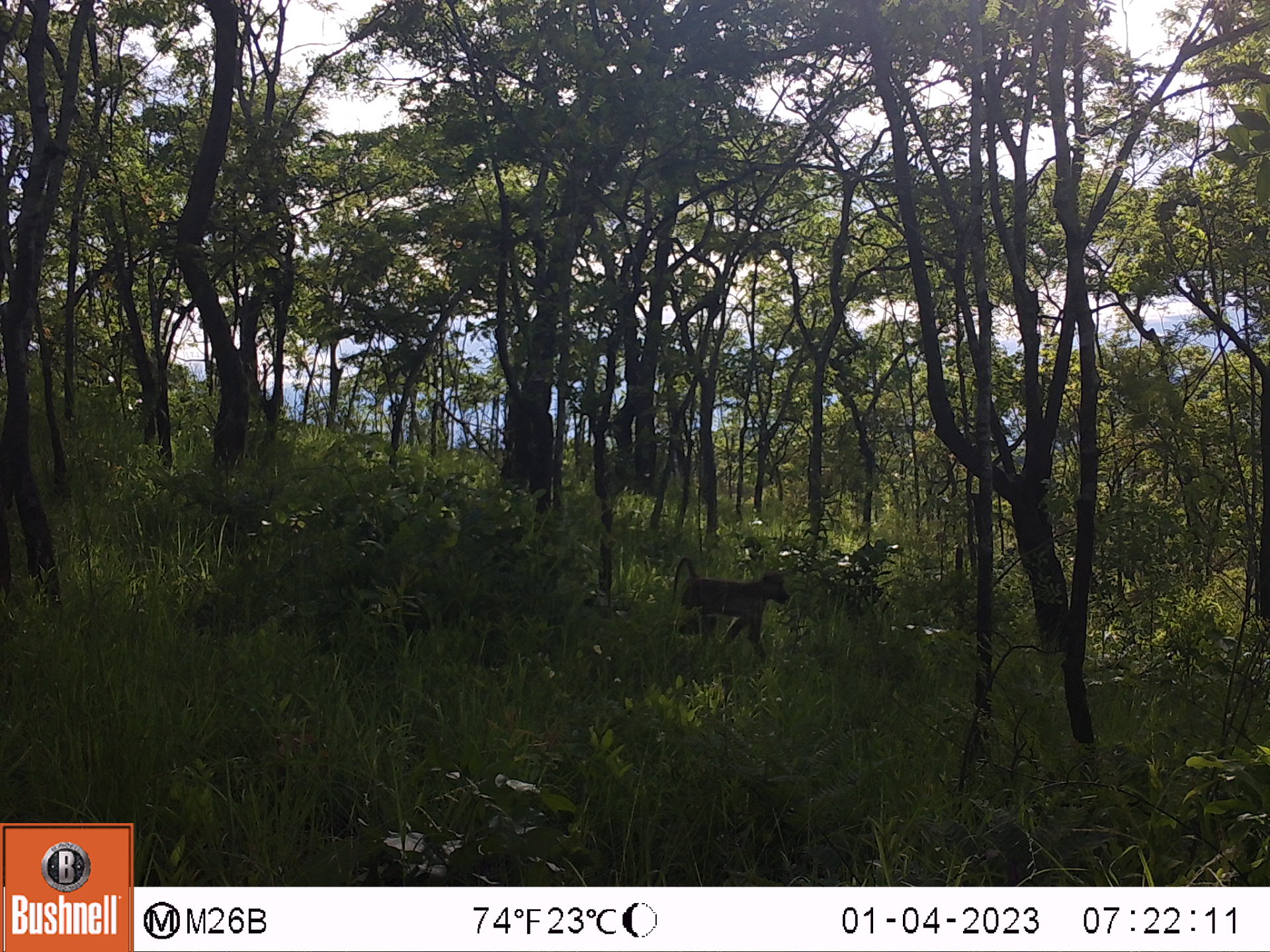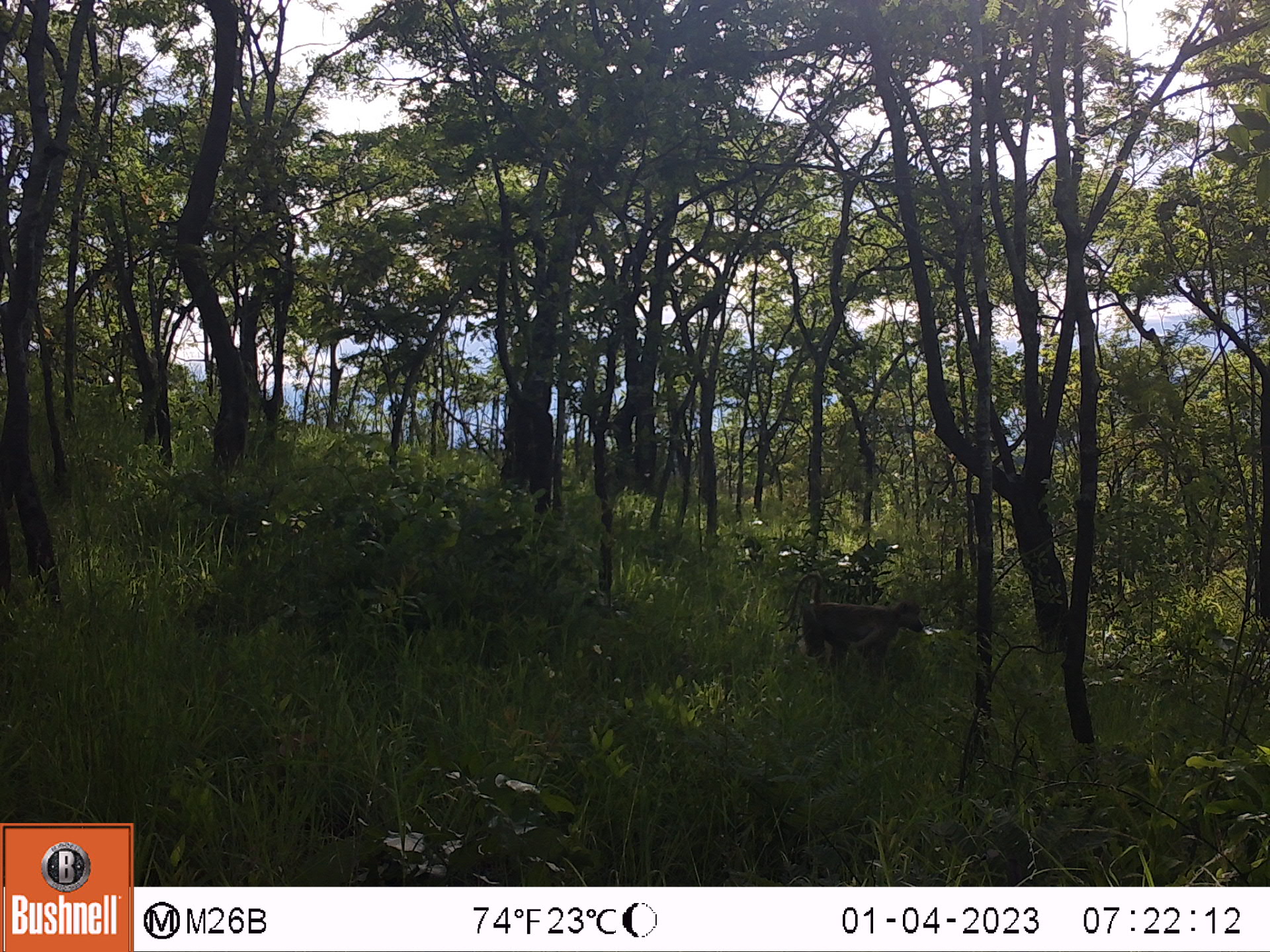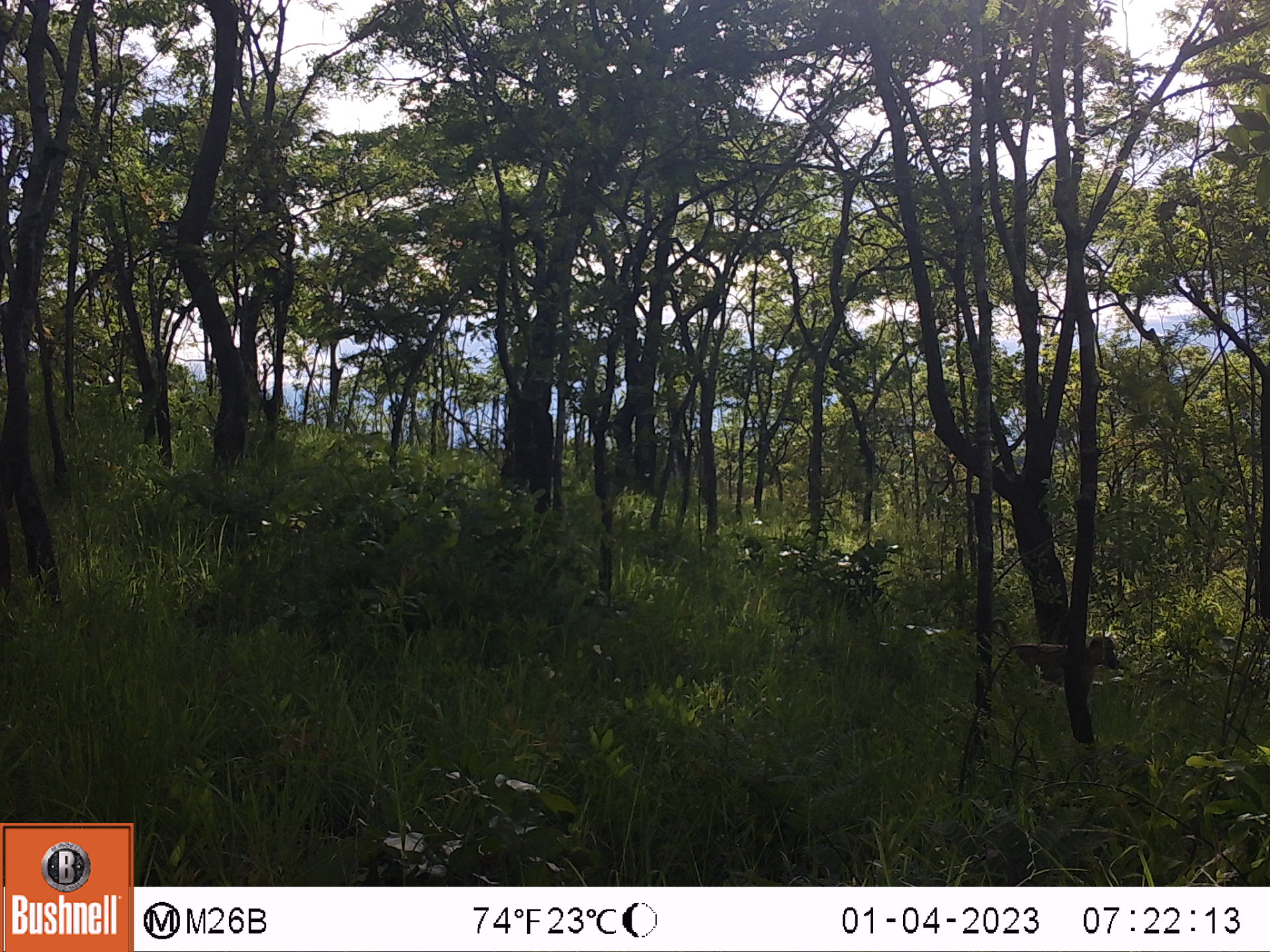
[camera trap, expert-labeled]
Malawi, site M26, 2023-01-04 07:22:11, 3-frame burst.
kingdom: Animalia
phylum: Chordata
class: Mammalia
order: Primates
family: Cercopithecidae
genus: Papio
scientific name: Papio cynocephalus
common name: yellow baboon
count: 1